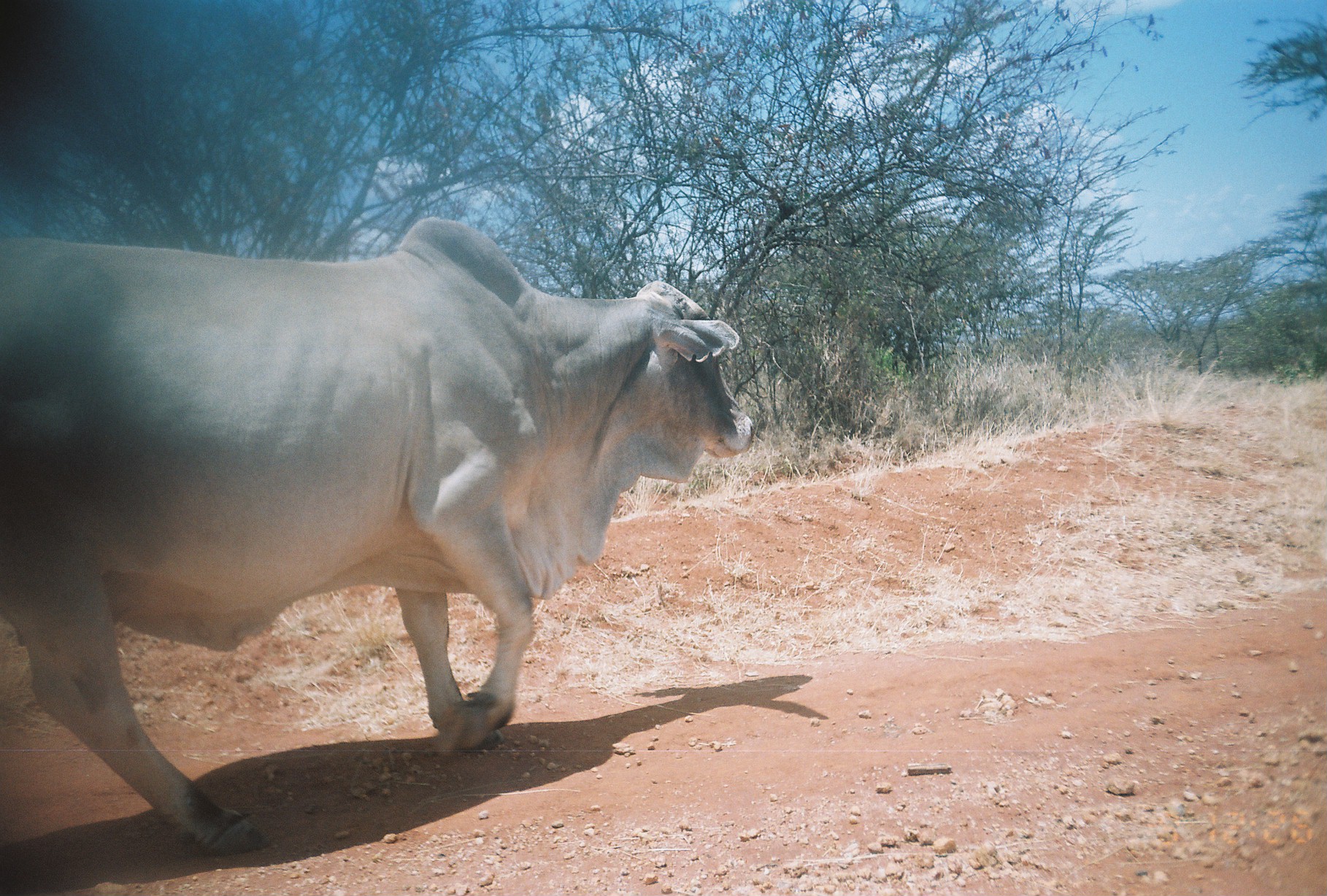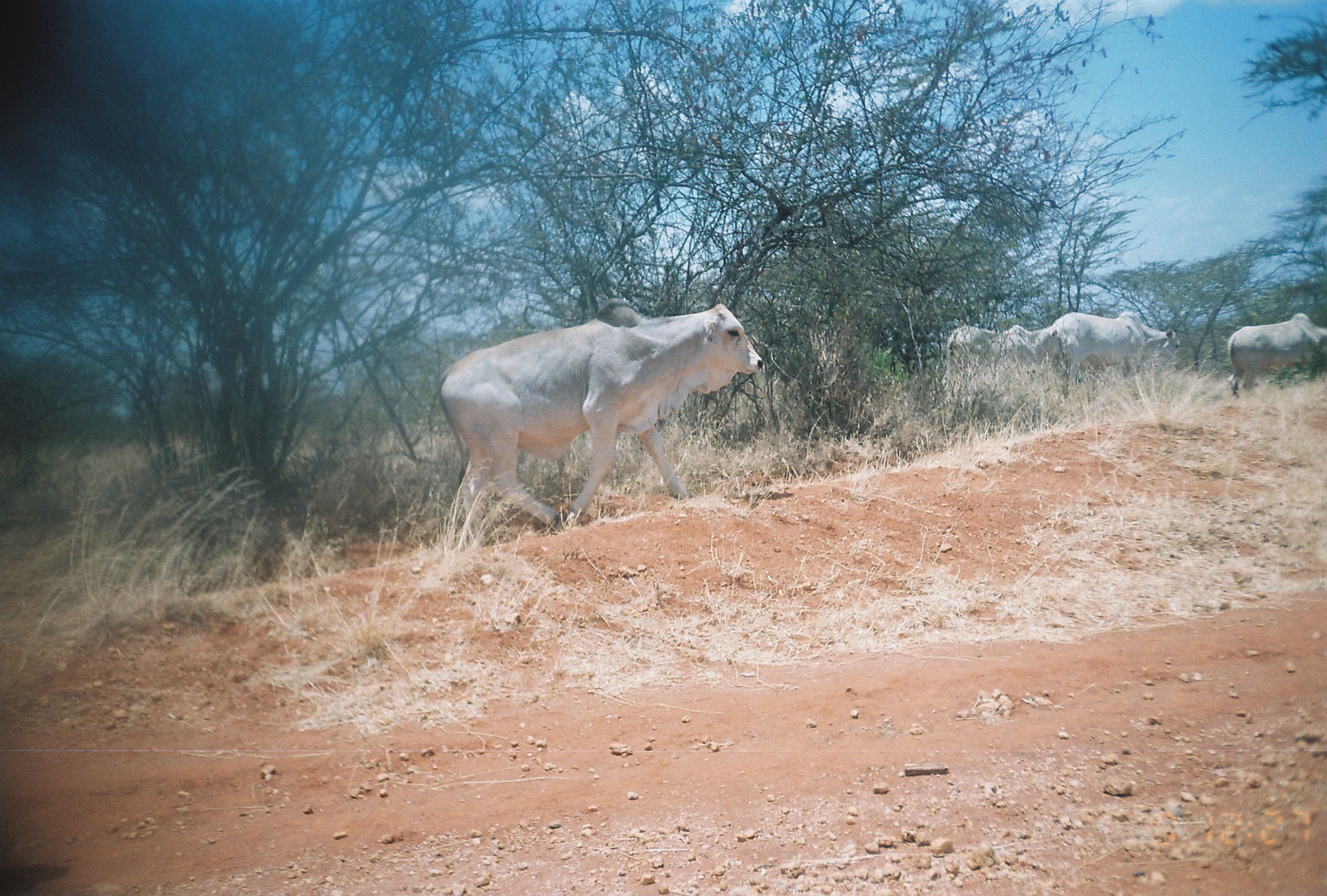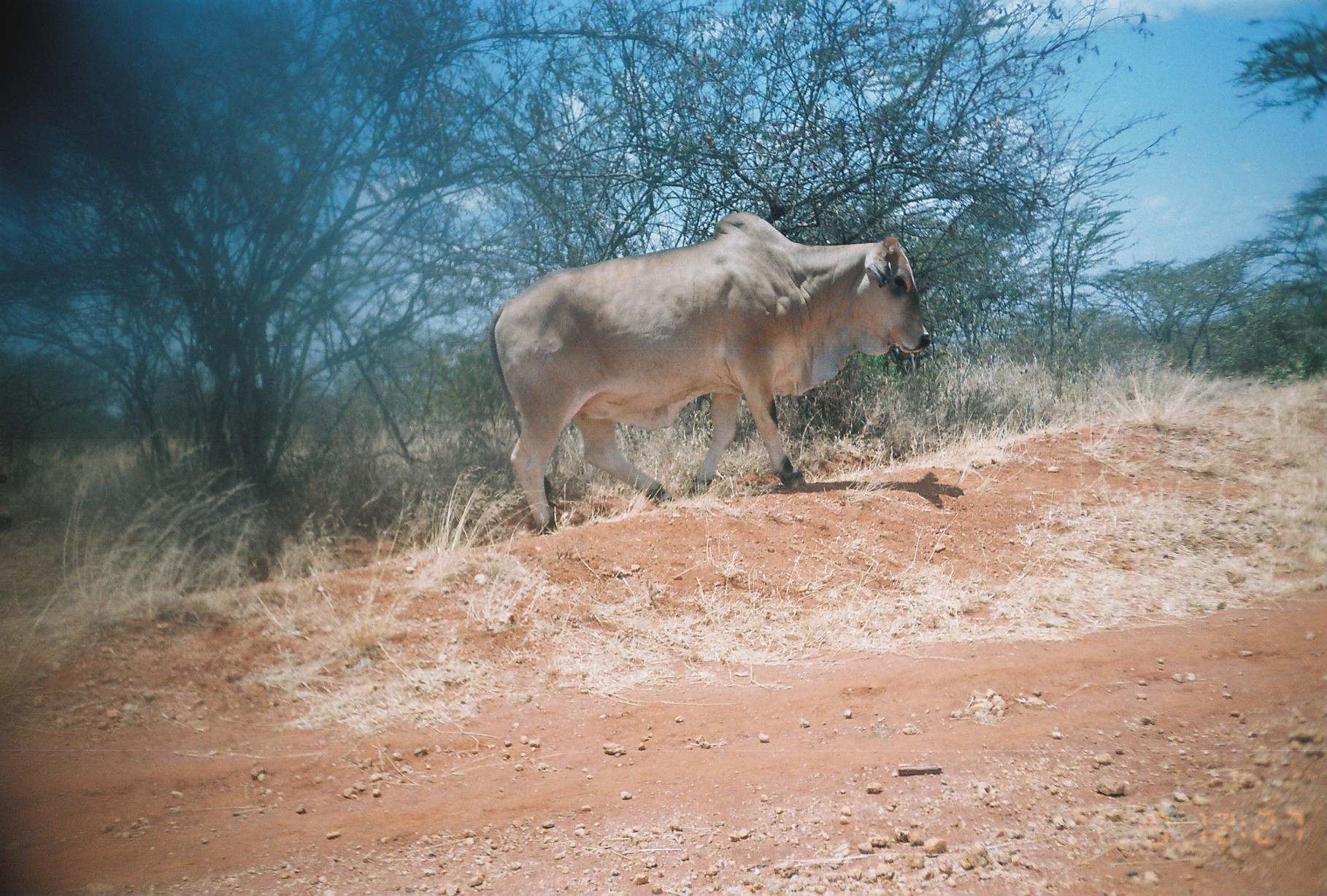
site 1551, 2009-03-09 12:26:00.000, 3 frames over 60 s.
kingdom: Animalia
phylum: Chordata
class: Mammalia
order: Artiodactyla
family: Bovidae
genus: Bos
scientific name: Bos taurus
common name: domestic cattle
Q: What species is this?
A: Bos taurus (domestic cattle).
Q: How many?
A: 1.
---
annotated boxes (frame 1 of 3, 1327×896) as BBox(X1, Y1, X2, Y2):
bos taurus: BBox(1, 217, 755, 856)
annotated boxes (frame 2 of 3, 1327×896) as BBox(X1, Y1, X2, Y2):
bos taurus: BBox(434, 297, 765, 543); BBox(1032, 309, 1182, 399); BBox(1226, 311, 1327, 400); BBox(969, 323, 1060, 404); BBox(938, 324, 998, 405)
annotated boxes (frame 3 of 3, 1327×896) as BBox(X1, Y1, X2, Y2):
bos taurus: BBox(489, 211, 931, 535)